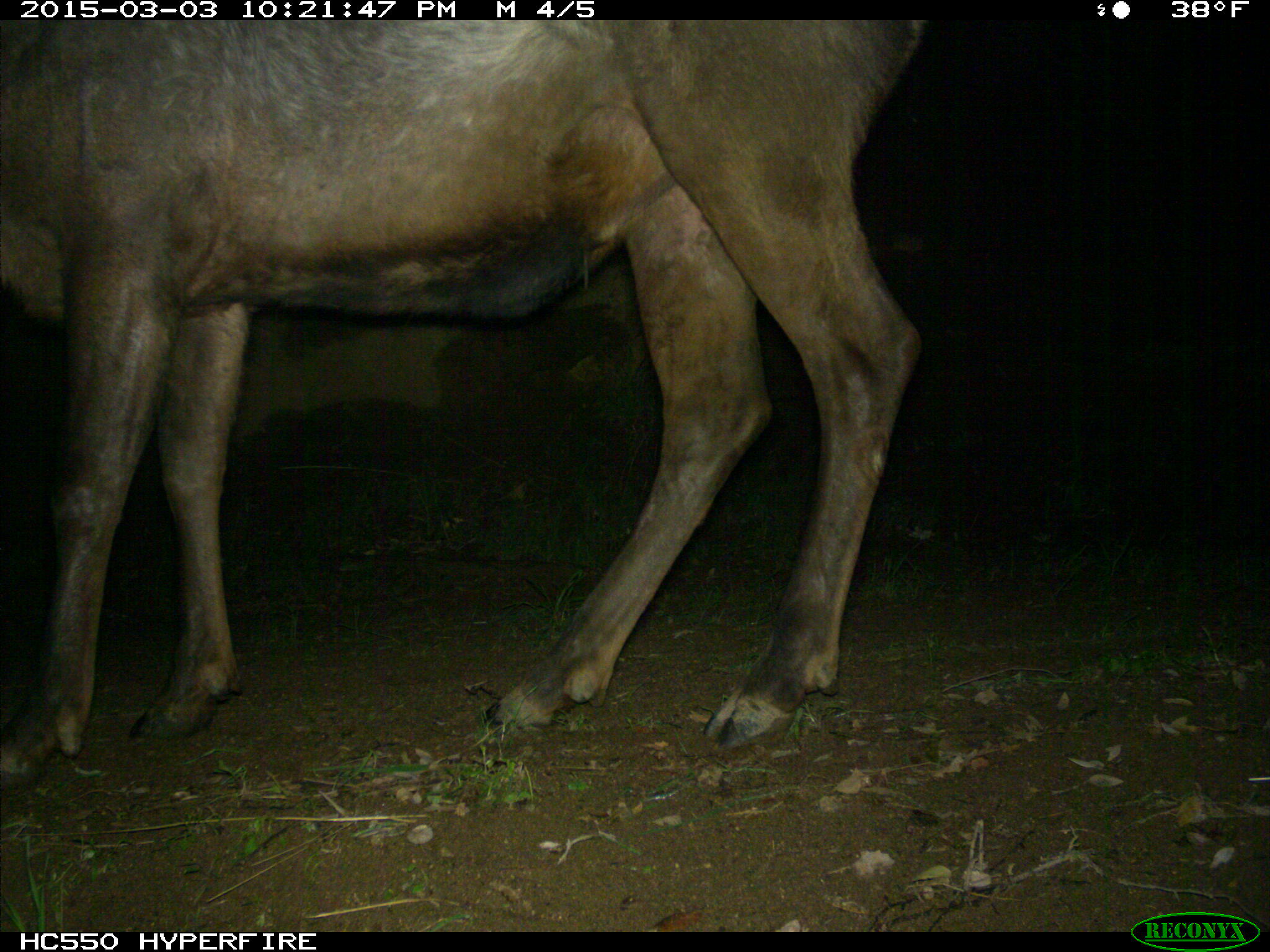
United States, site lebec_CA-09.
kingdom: Animalia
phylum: Chordata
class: Mammalia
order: Artiodactyla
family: Cervidae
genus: Cervus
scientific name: Cervus canadensis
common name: elk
Cervus canadensis (elk).